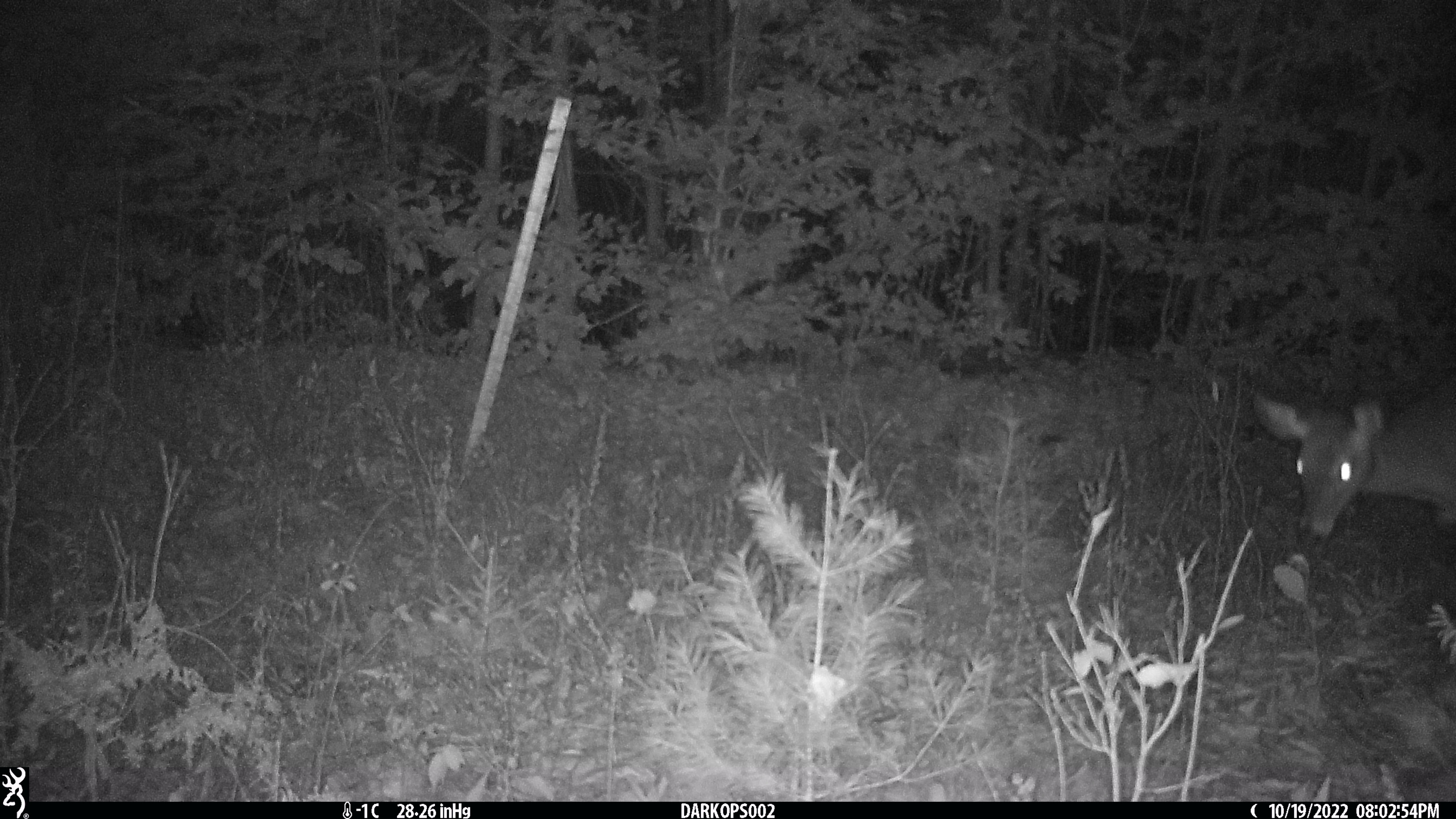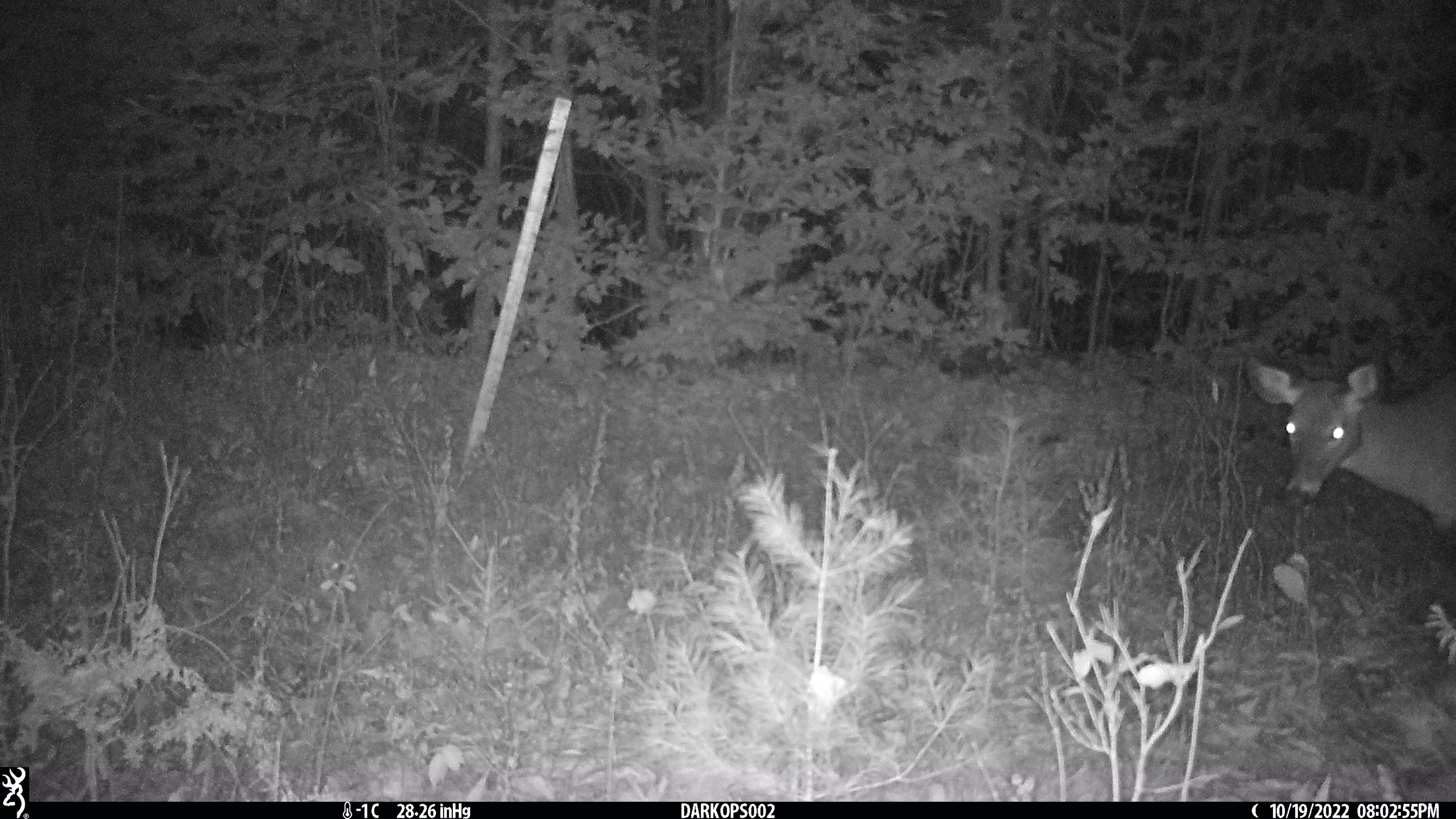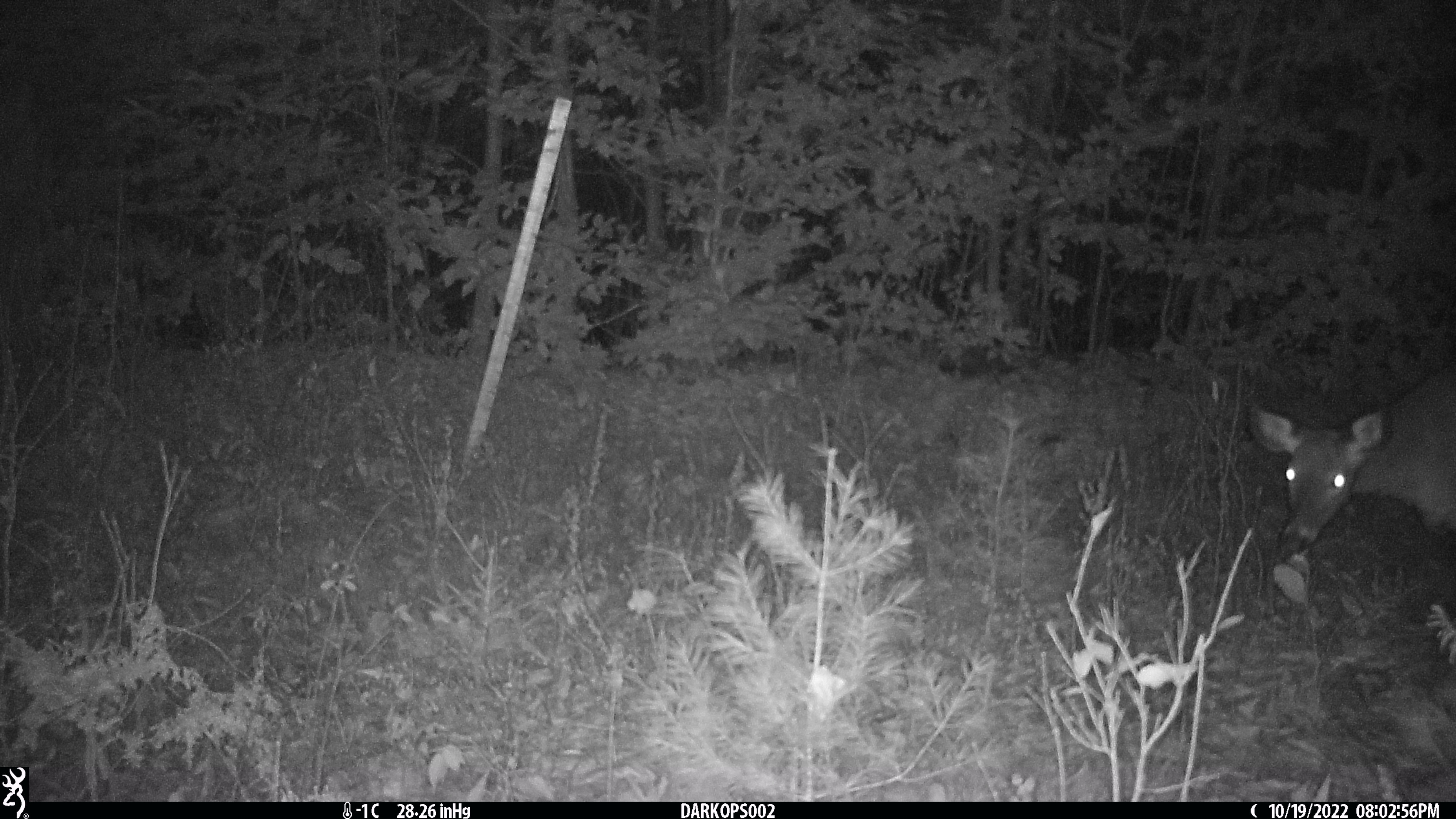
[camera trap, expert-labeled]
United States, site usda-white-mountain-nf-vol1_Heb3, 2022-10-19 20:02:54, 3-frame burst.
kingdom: Animalia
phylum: Chordata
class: Mammalia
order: Artiodactyla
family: Cervidae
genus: Odocoileus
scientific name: Odocoileus virginianus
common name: white-tailed deer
White-tailed deer (Odocoileus virginianus).